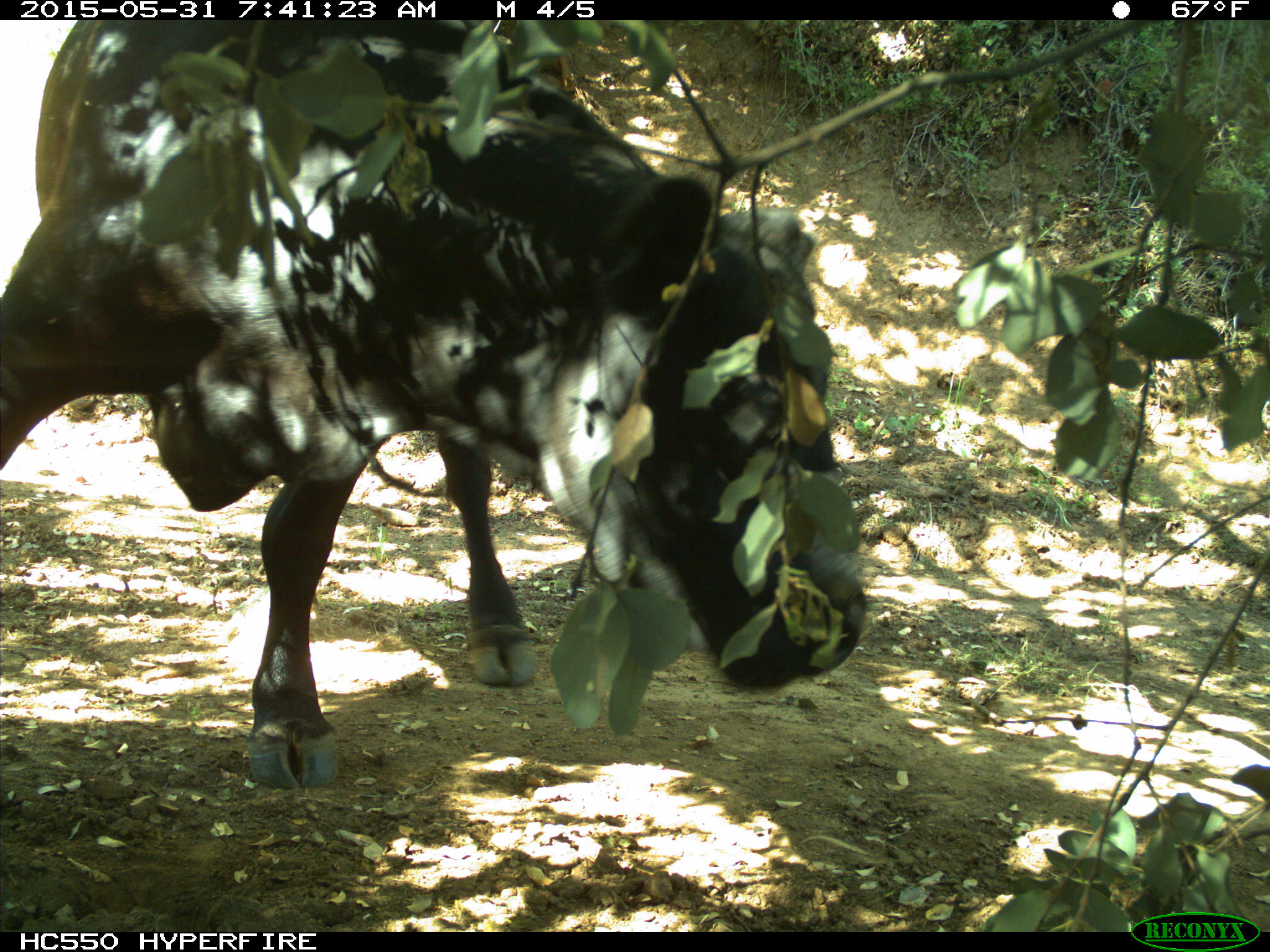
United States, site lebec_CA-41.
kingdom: Animalia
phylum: Chordata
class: Mammalia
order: Artiodactyla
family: Bovidae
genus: Bos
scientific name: Bos taurus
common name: domestic cow